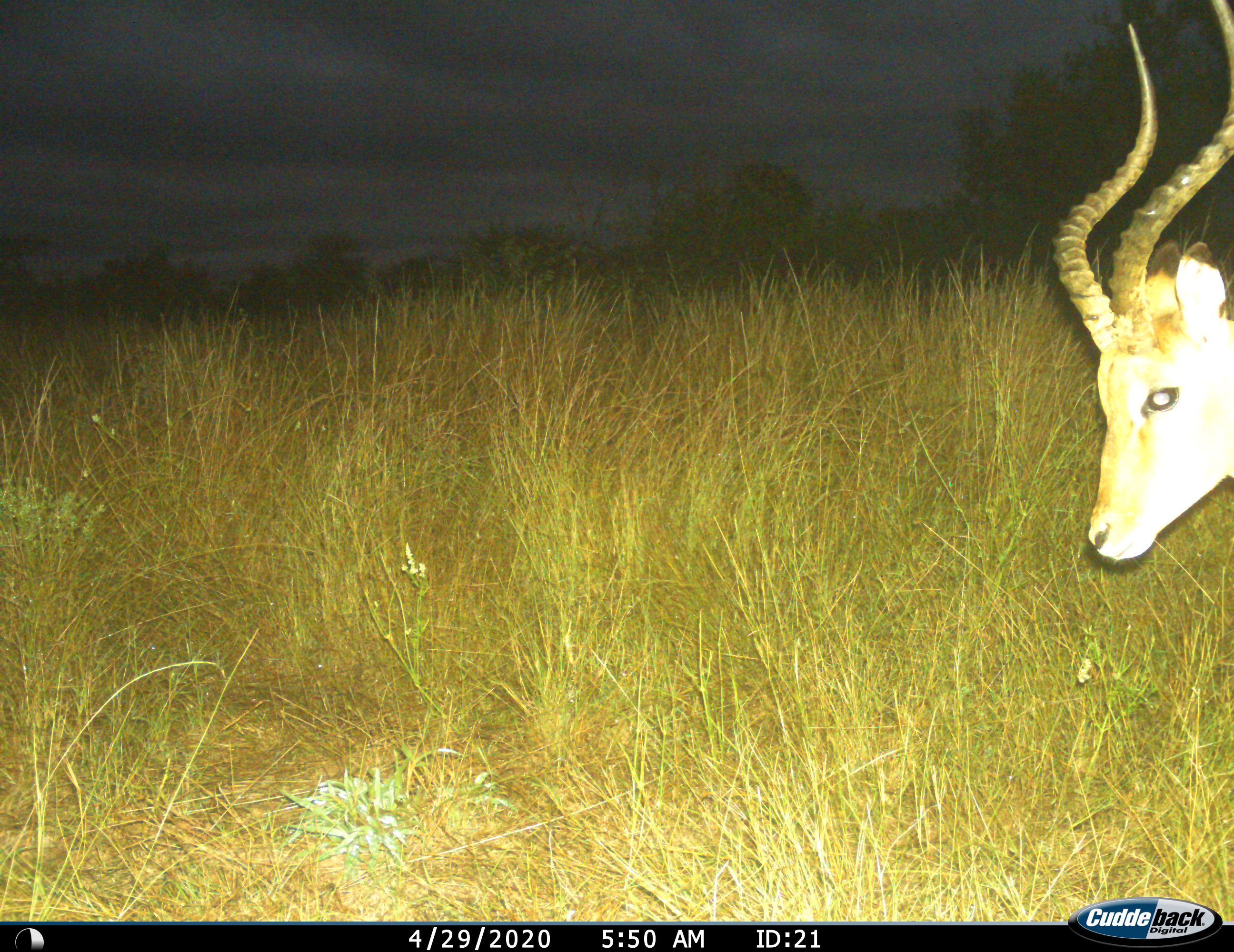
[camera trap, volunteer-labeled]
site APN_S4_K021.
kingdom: Animalia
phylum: Chordata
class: Mammalia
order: Artiodactyla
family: Bovidae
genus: Aepyceros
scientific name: Aepyceros melampus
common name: impala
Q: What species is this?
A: Impala (Aepyceros melampus).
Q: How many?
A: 1.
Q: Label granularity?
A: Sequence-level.